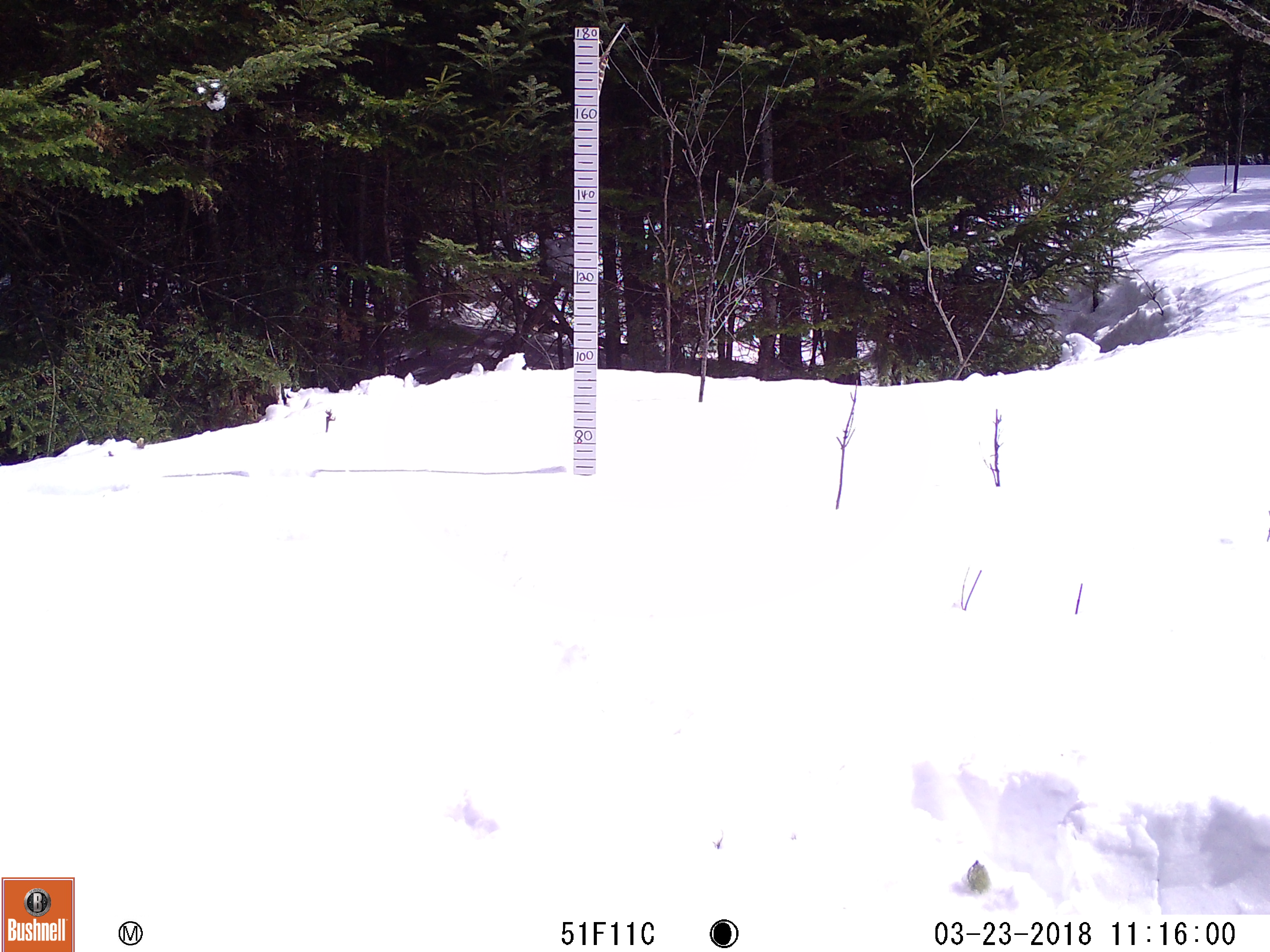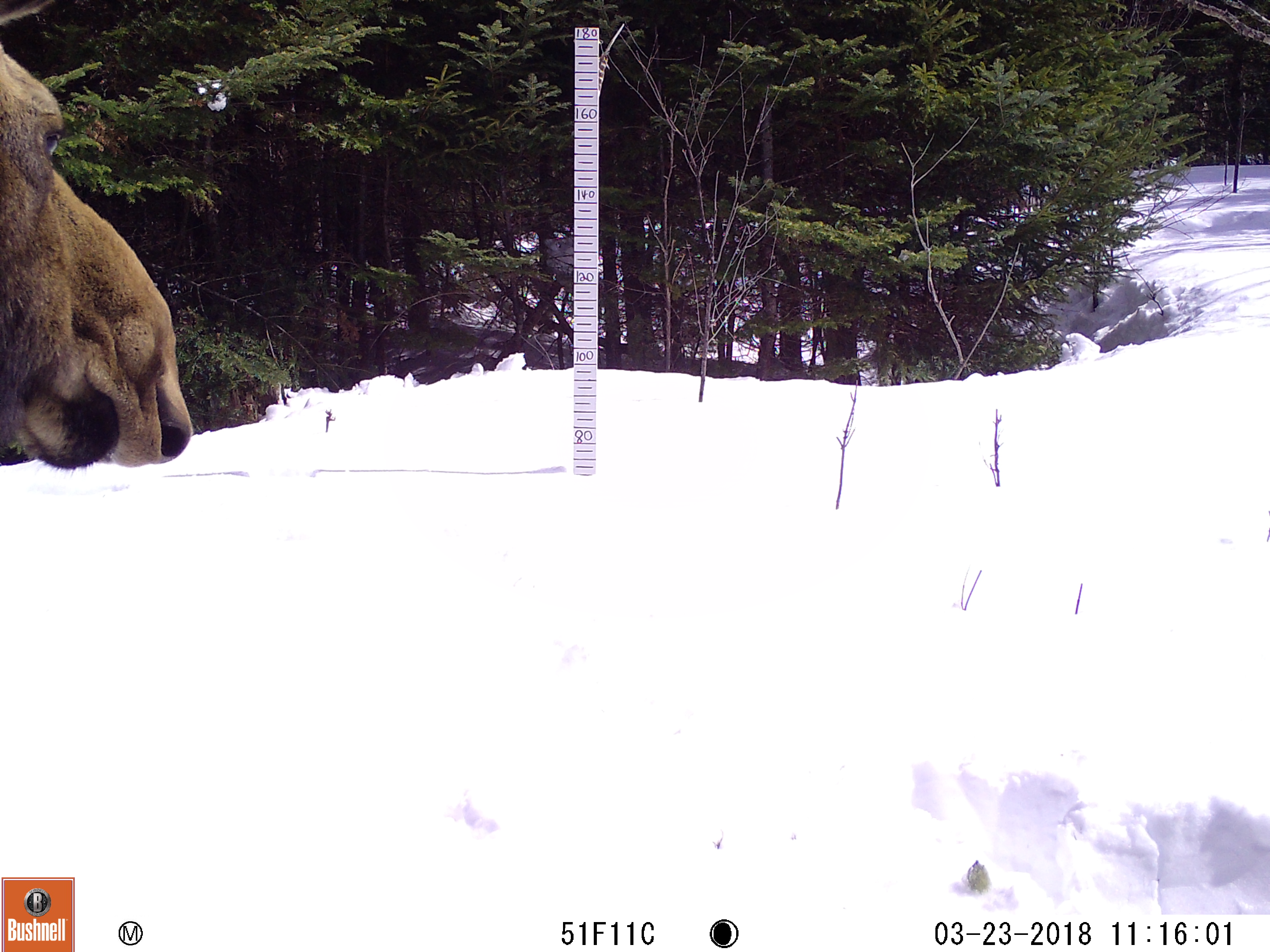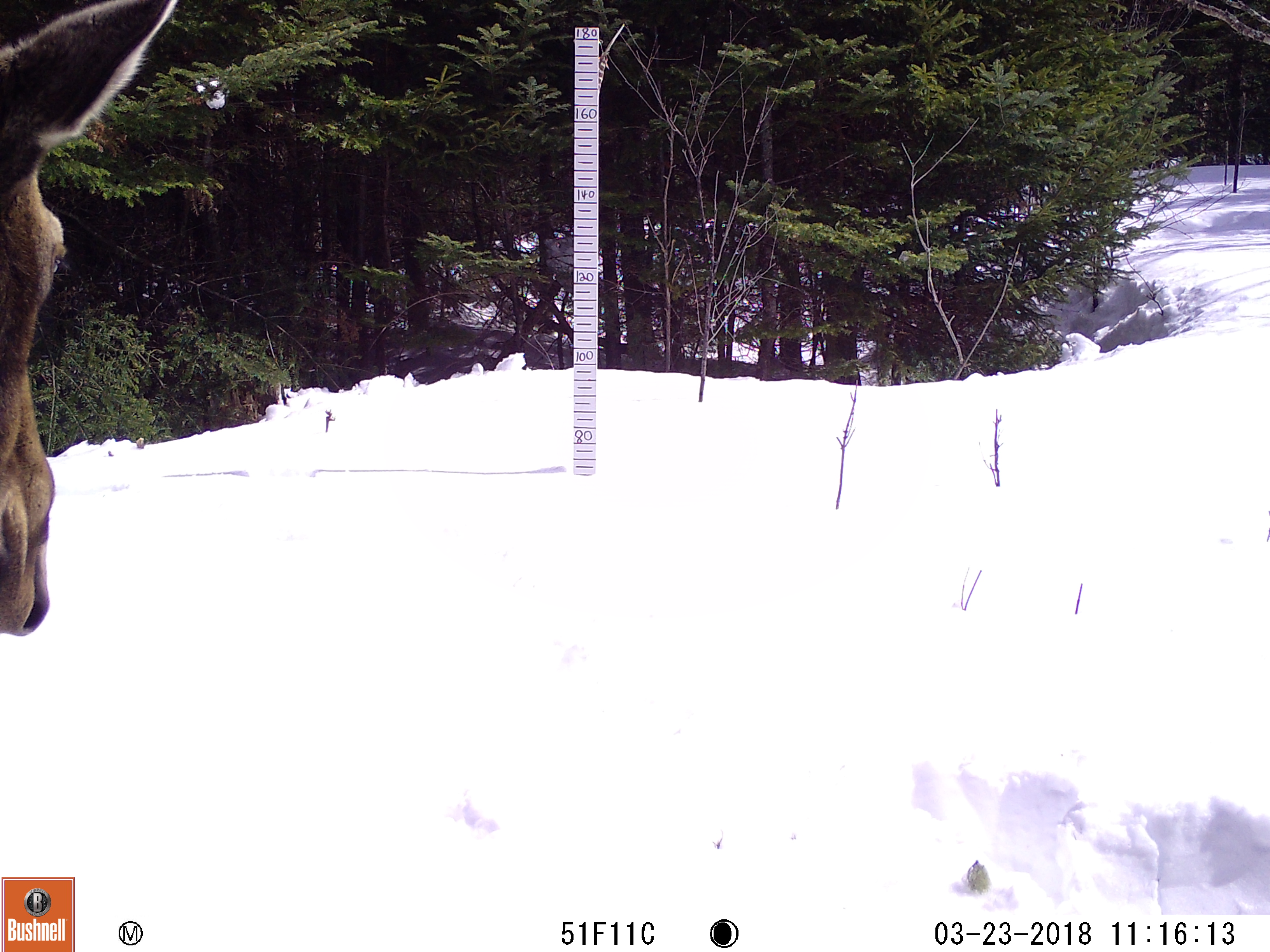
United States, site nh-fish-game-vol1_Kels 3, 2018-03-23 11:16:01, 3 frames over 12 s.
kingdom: Animalia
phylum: Chordata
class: Mammalia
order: Artiodactyla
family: Cervidae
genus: Alces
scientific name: Alces alces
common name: moose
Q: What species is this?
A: Moose (Alces alces).